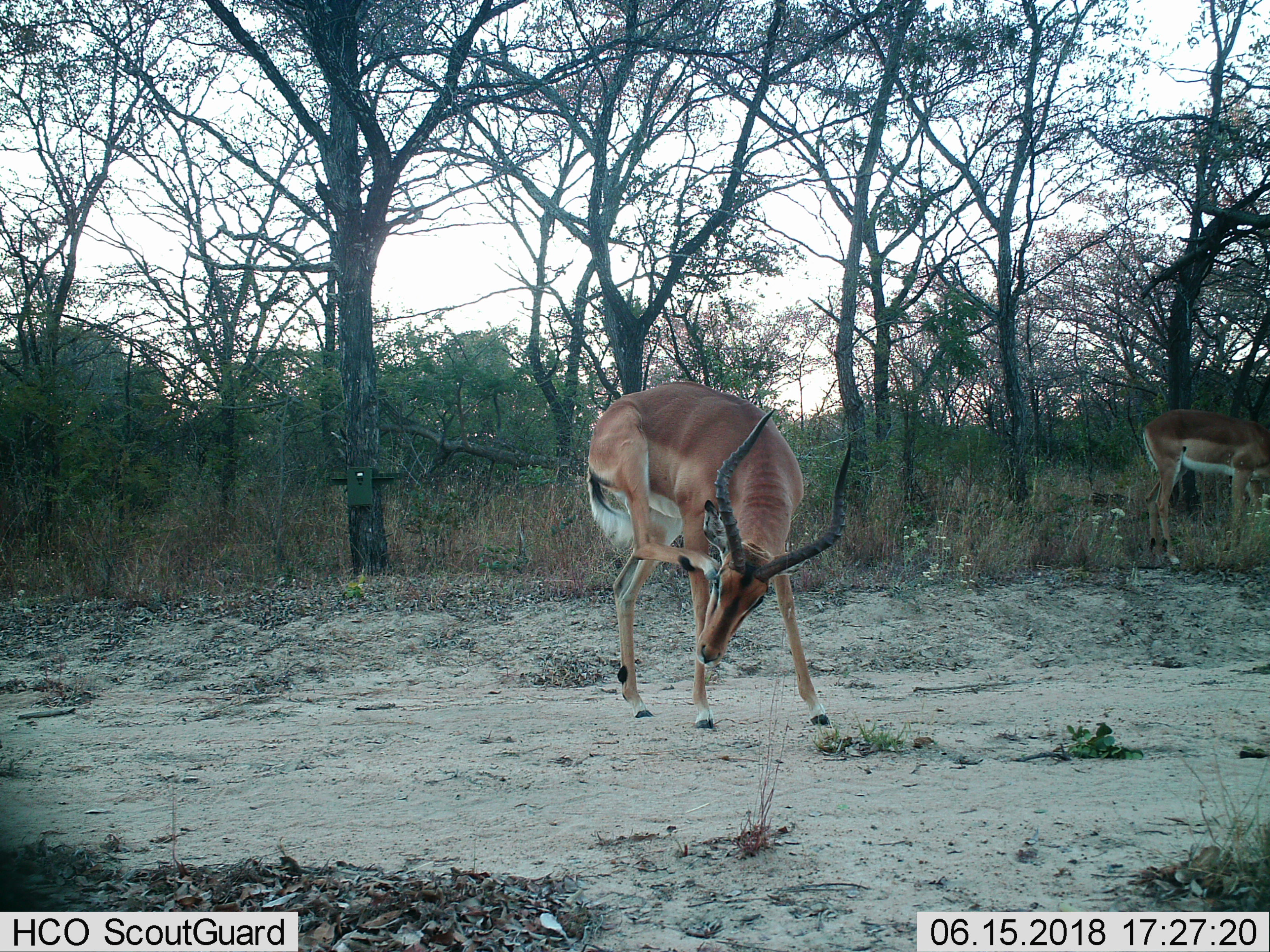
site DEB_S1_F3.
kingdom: Animalia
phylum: Chordata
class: Mammalia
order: Artiodactyla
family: Bovidae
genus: Aepyceros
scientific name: Aepyceros melampus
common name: impala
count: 2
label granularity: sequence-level